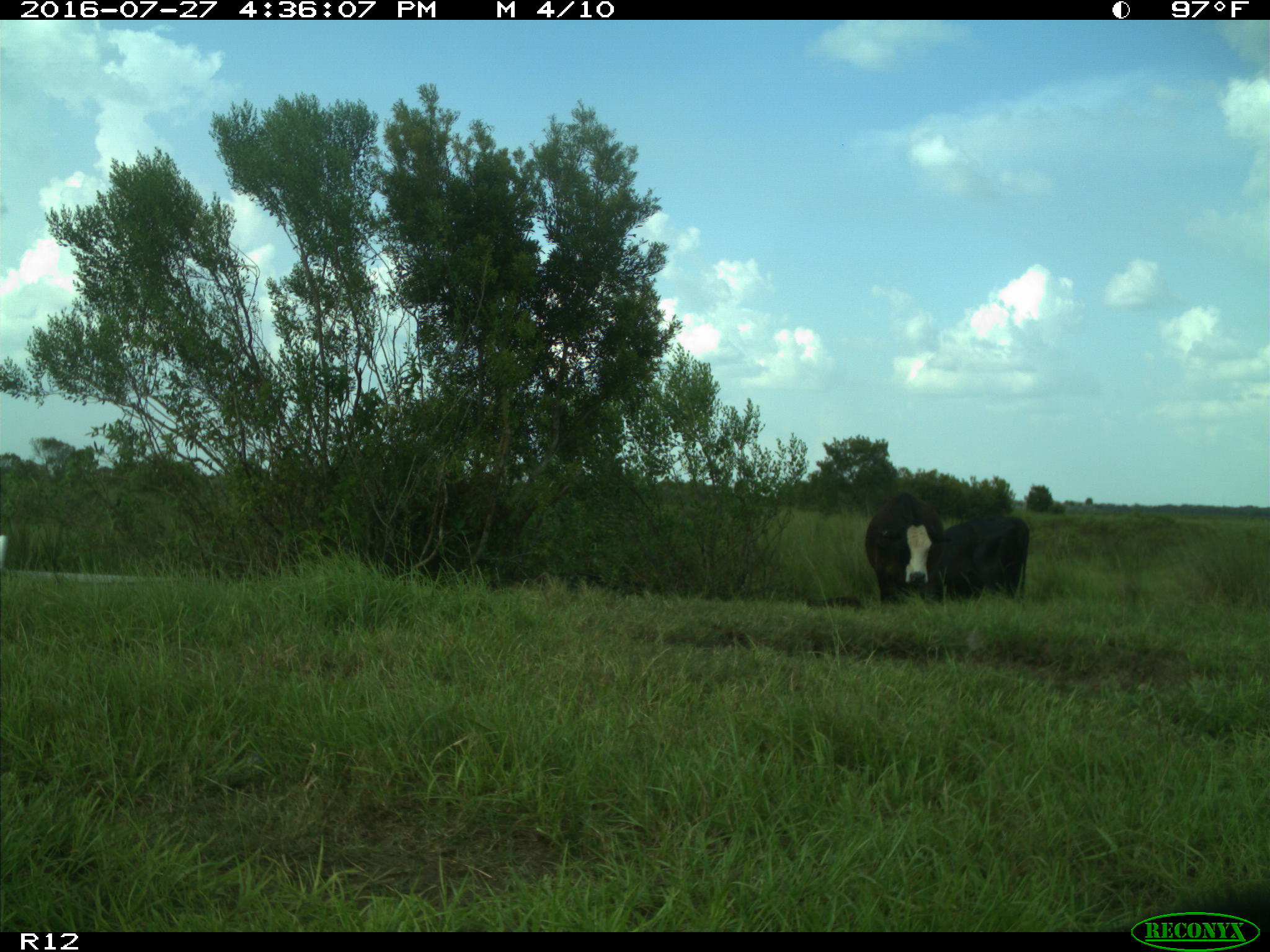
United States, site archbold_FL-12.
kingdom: Animalia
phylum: Chordata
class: Mammalia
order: Artiodactyla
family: Bovidae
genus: Bos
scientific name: Bos taurus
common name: domestic cow